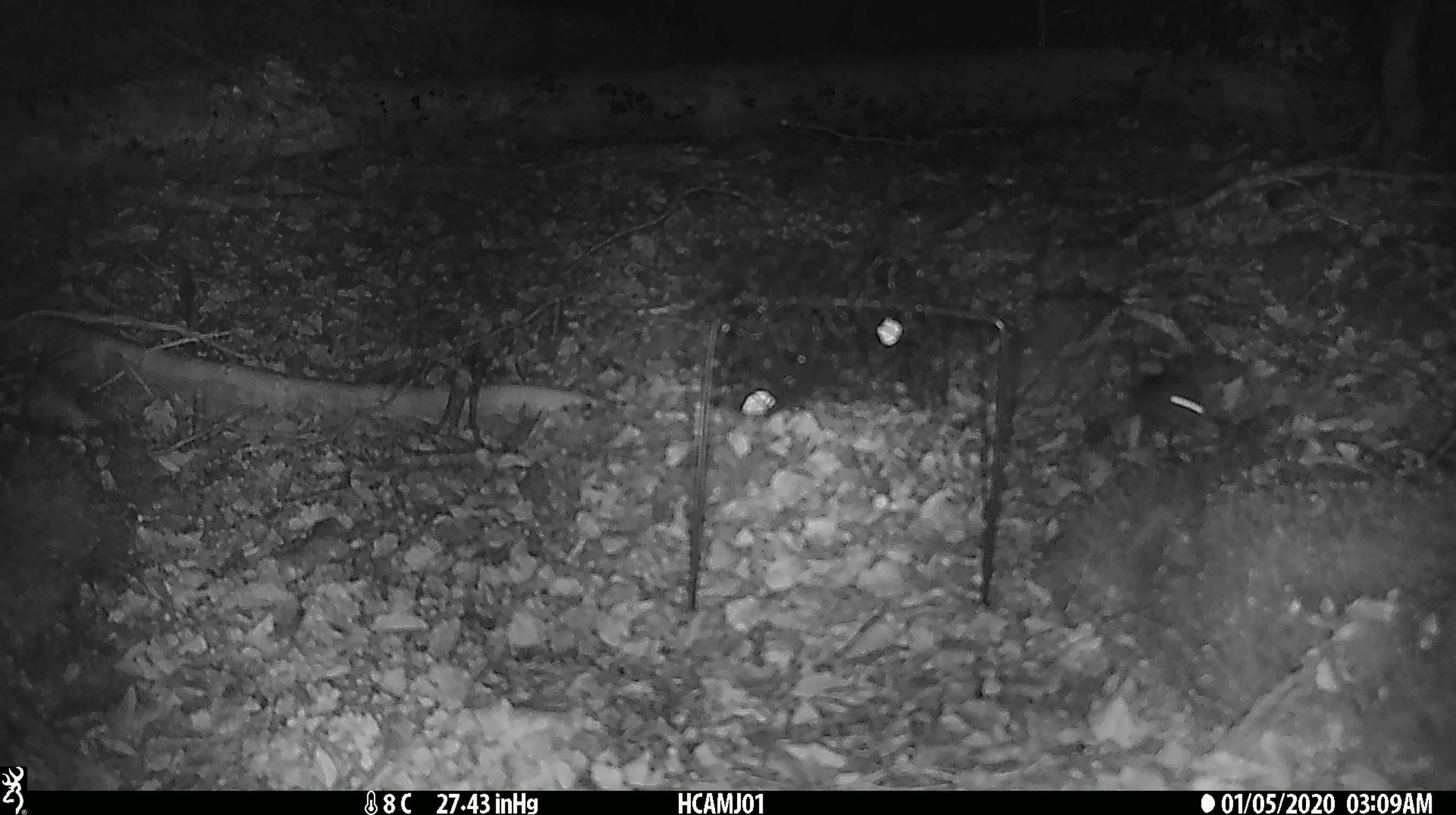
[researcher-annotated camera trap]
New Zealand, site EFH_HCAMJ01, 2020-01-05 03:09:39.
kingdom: Animalia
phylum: Chordata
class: Mammalia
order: Rodentia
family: Muridae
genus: Mus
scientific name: Mus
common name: mouse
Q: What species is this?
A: Mouse (Mus).